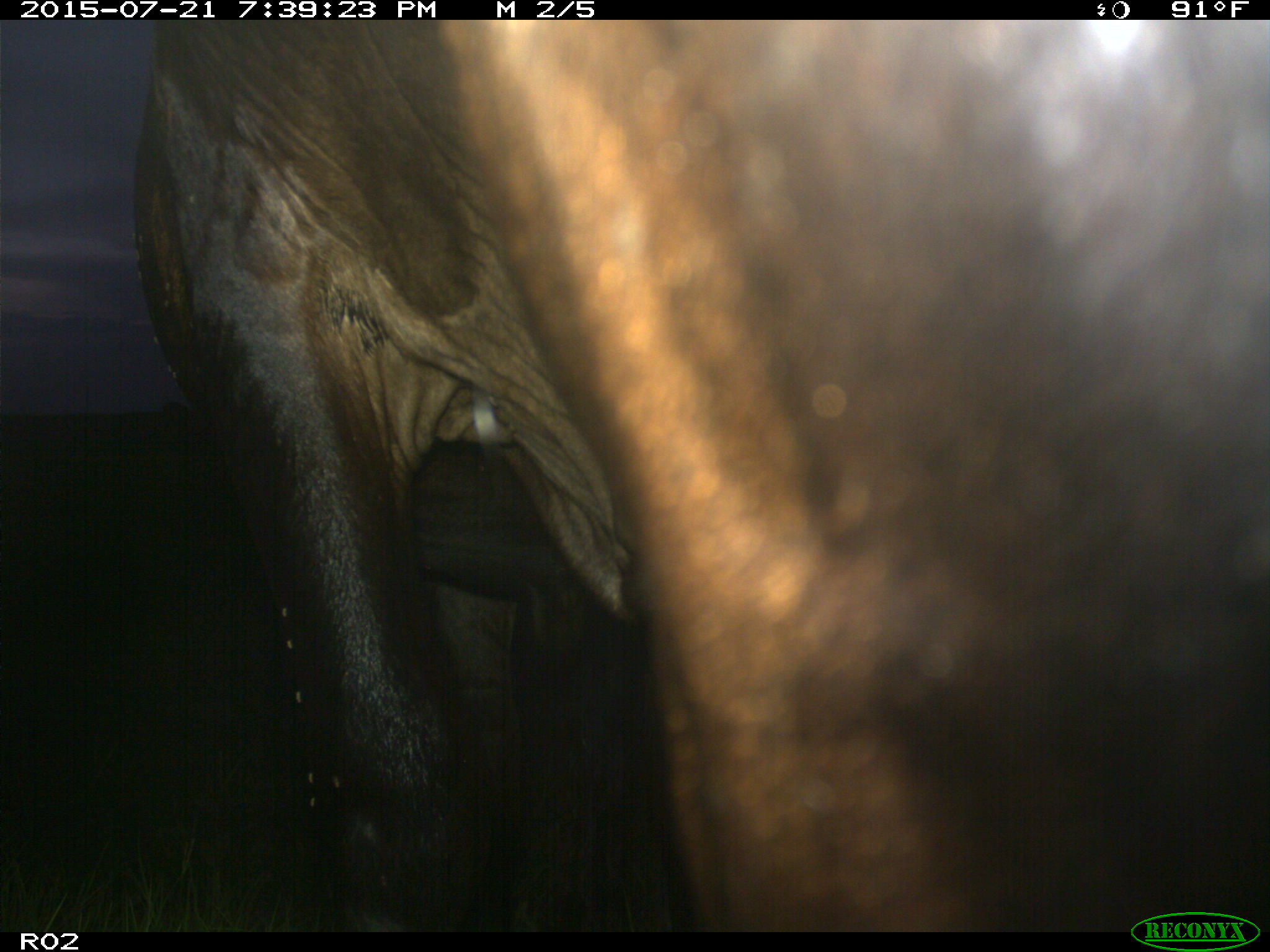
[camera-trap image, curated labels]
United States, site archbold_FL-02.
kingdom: Animalia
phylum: Chordata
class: Mammalia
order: Artiodactyla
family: Bovidae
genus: Bos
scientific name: Bos taurus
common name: domestic cow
Bos taurus (domestic cow).